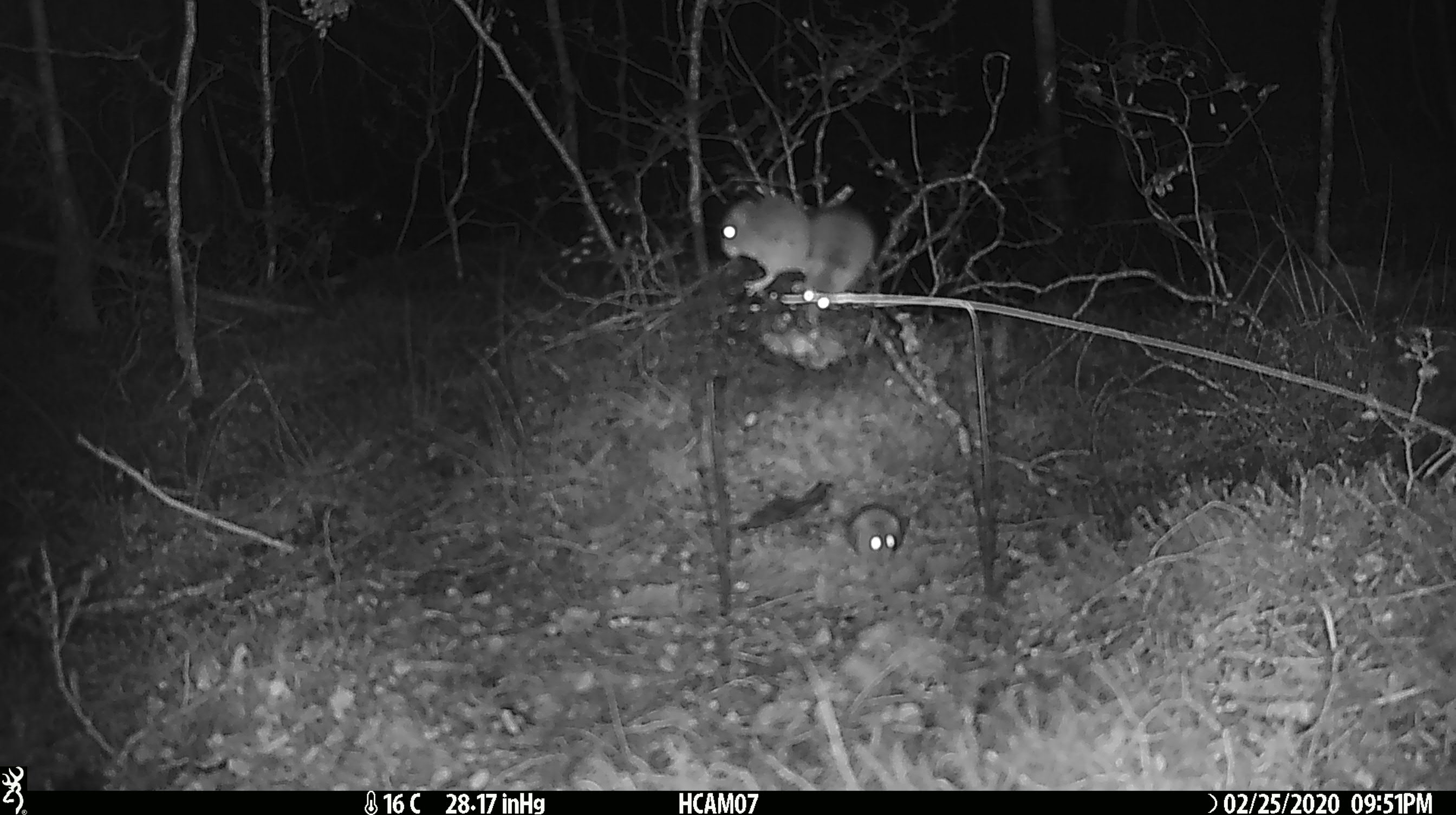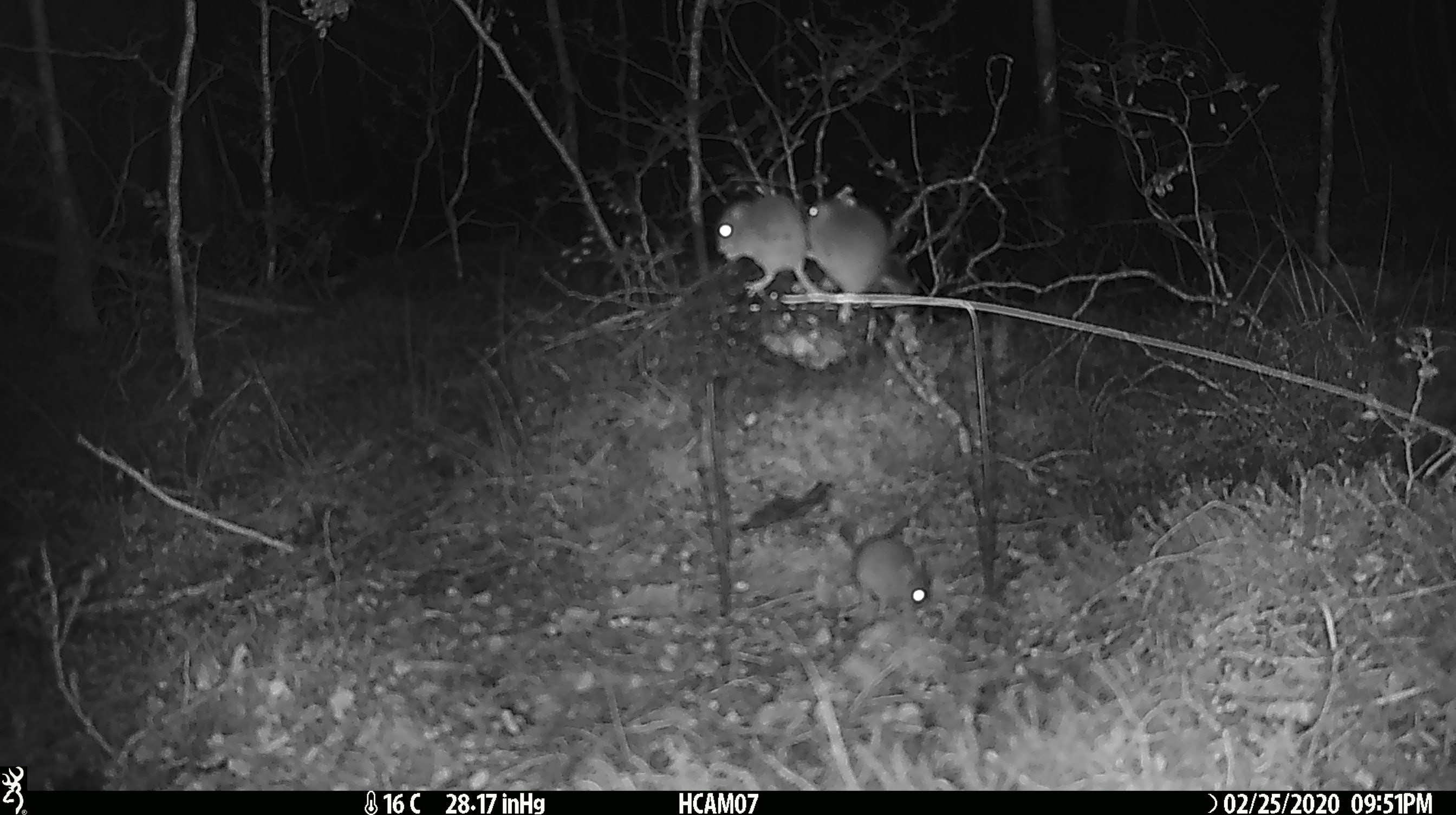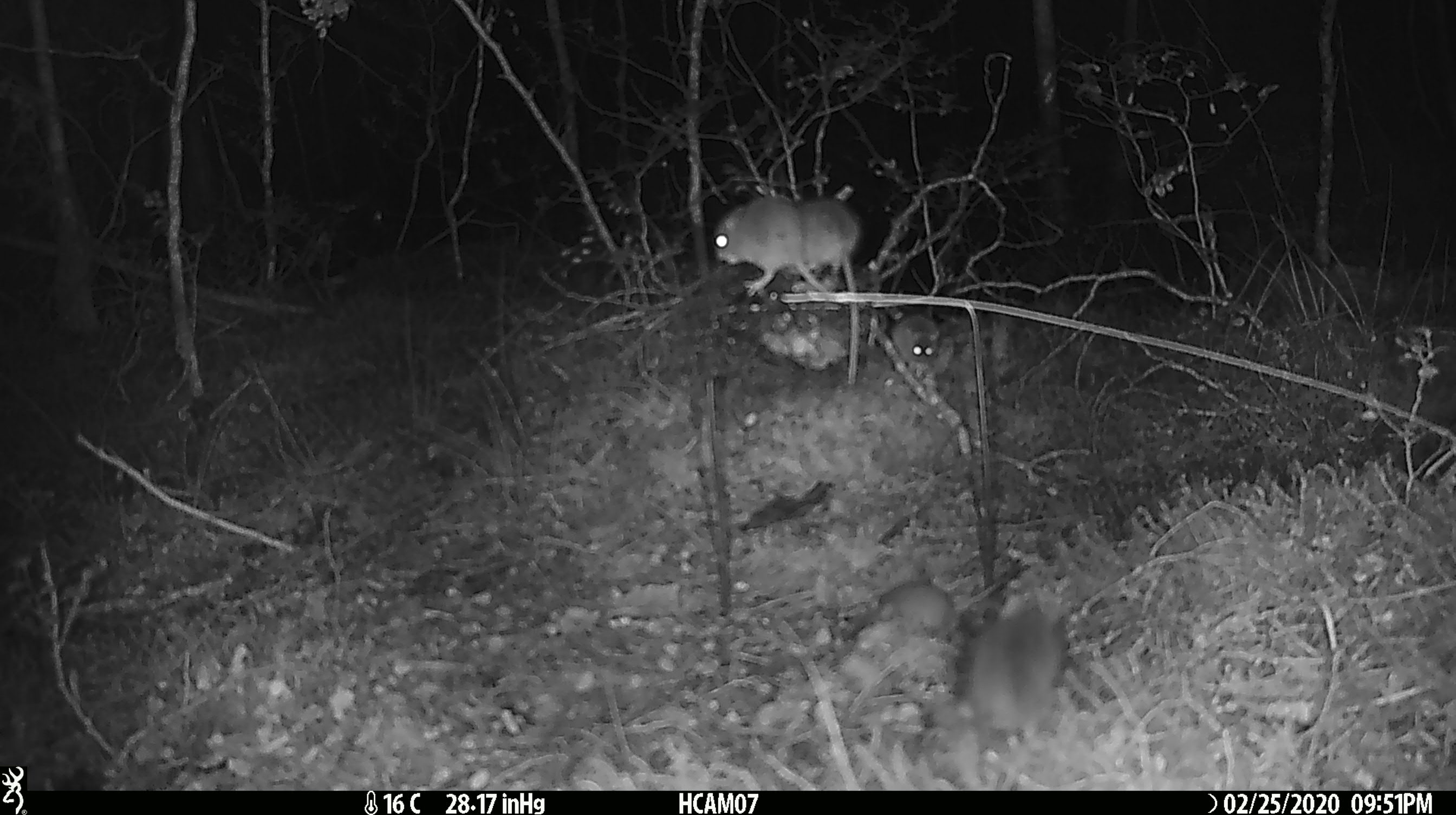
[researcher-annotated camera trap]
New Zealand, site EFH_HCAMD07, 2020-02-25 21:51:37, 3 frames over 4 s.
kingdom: Animalia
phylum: Chordata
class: Mammalia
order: Rodentia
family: Muridae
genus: Mus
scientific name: Mus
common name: mouse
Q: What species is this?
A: Mouse (Mus).